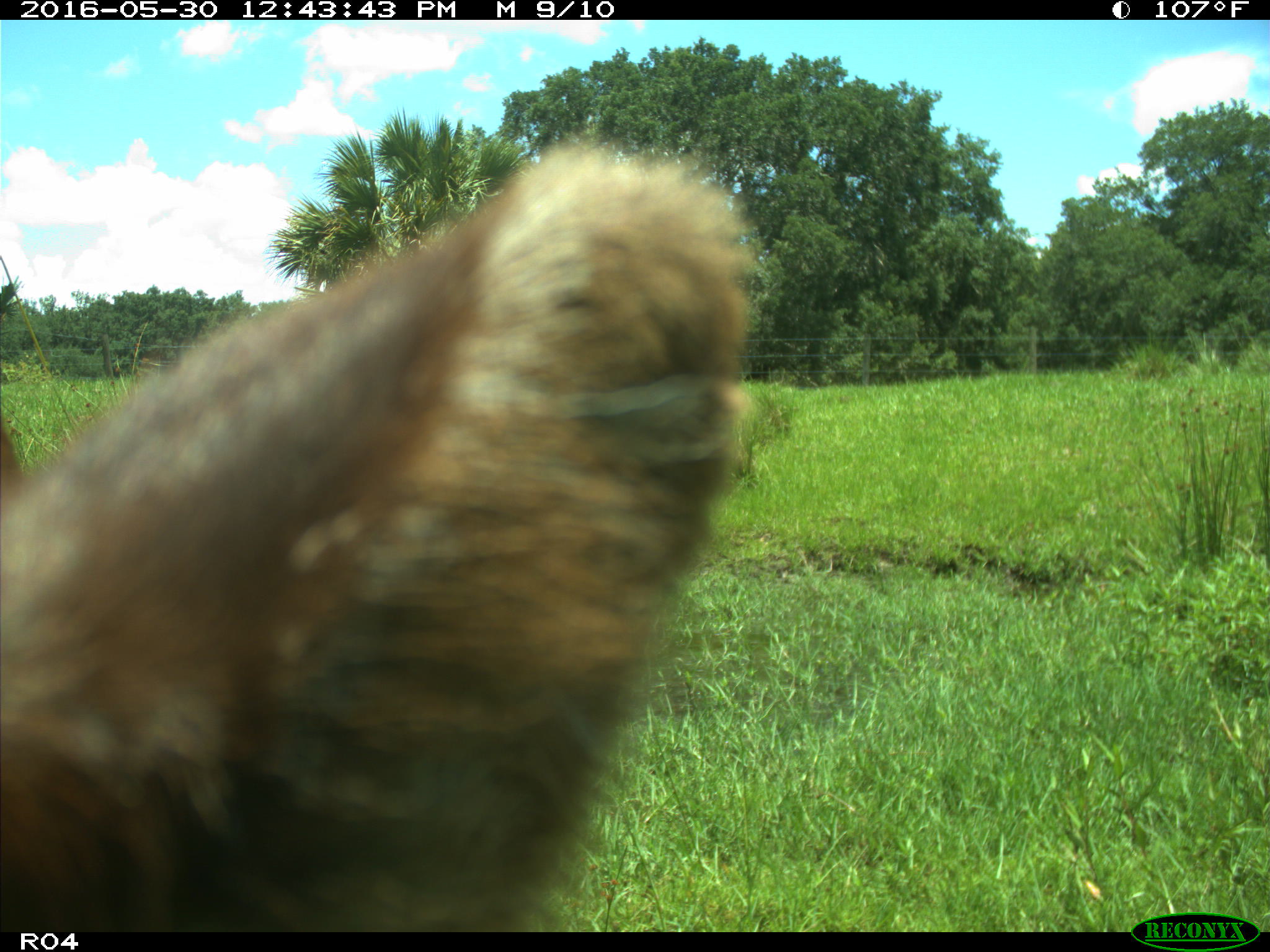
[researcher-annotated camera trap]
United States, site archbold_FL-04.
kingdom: Animalia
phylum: Chordata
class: Mammalia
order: Artiodactyla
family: Bovidae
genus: Bos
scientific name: Bos taurus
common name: domestic cow